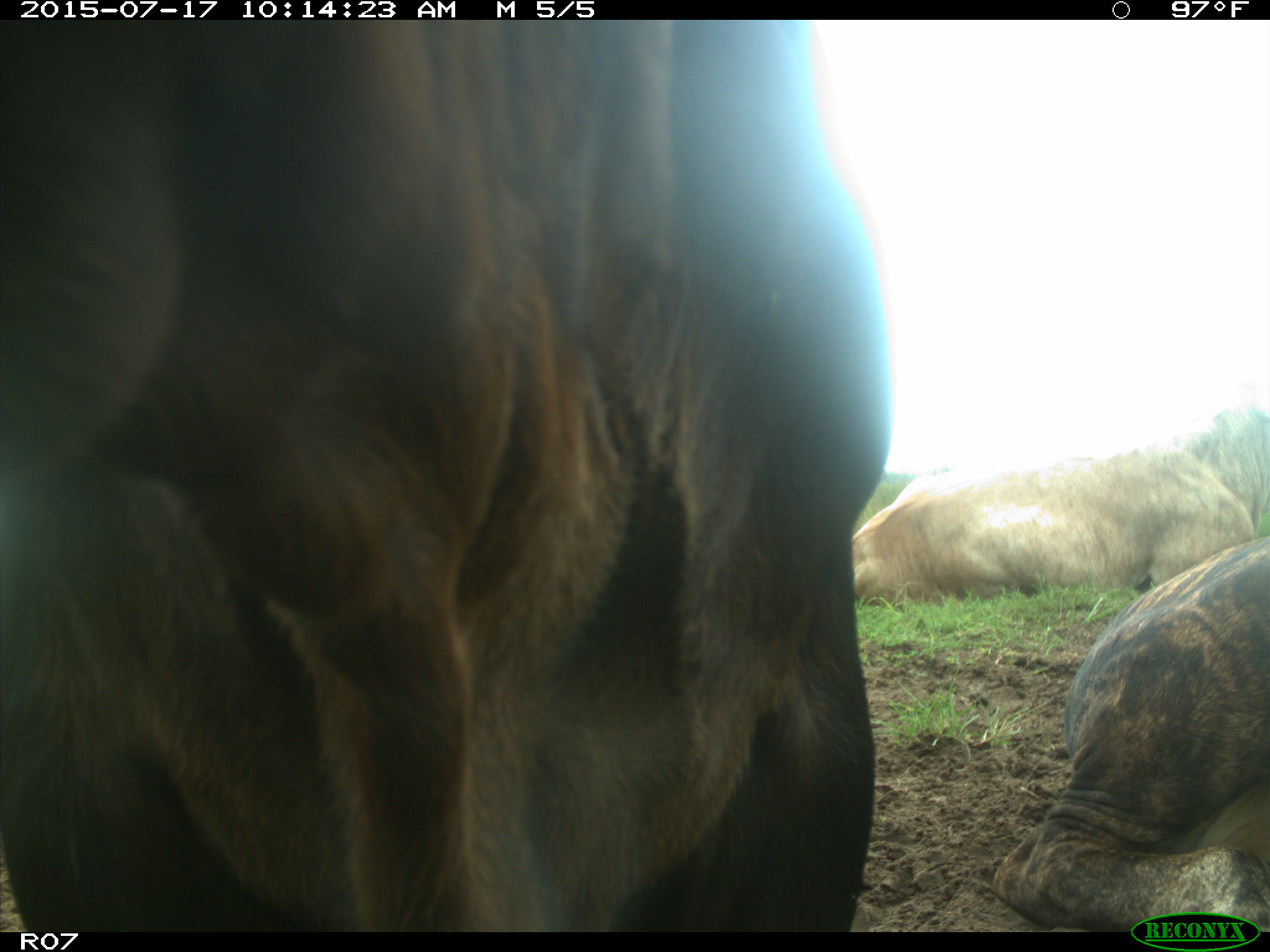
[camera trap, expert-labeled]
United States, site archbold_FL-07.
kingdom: Animalia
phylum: Chordata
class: Mammalia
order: Artiodactyla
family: Bovidae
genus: Bos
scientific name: Bos taurus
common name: domestic cow